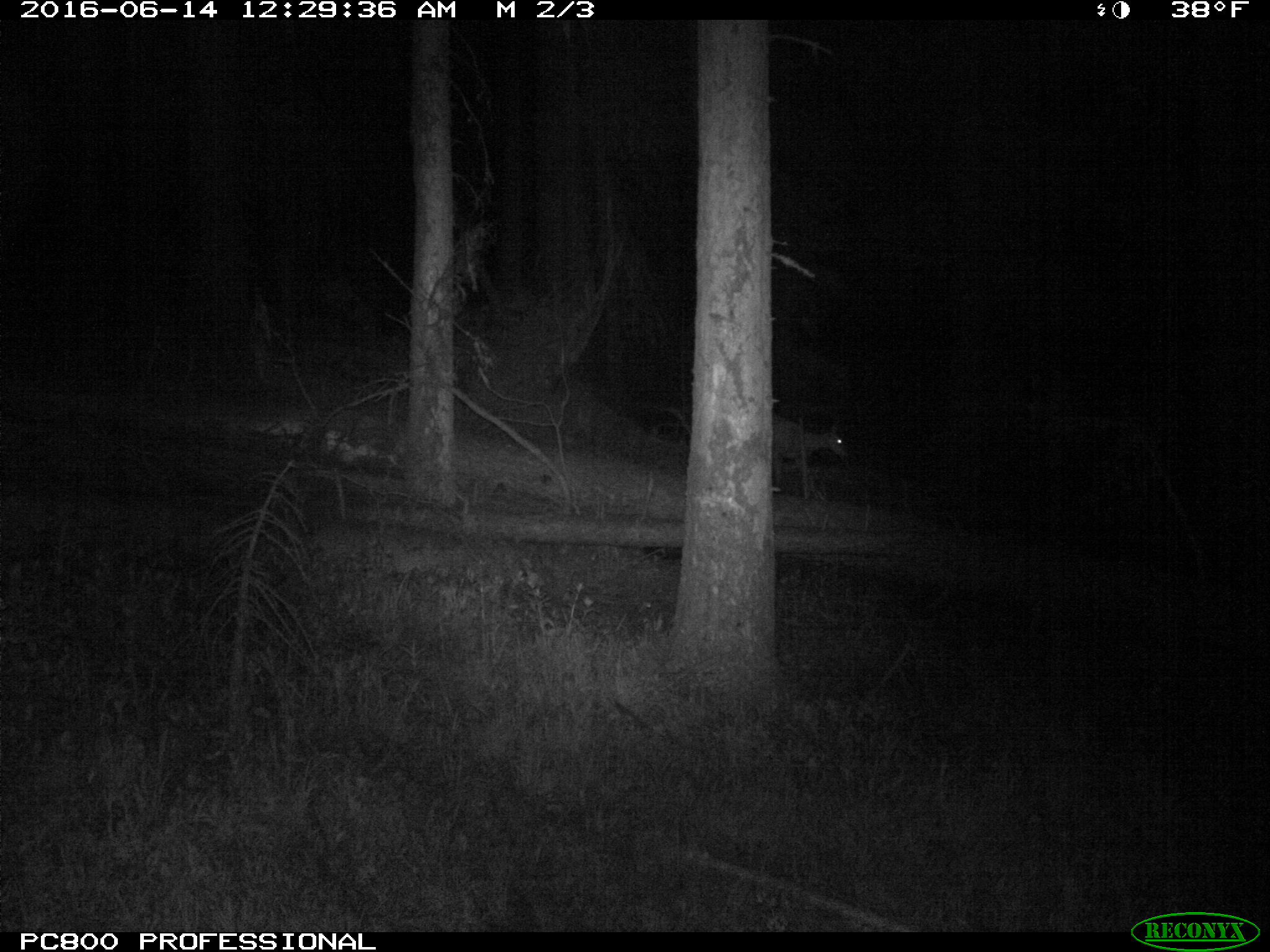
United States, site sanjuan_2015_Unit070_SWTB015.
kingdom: Animalia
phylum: Chordata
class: Mammalia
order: Artiodactyla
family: Cervidae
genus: Odocoileus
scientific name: Odocoileus hemionus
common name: mule deer